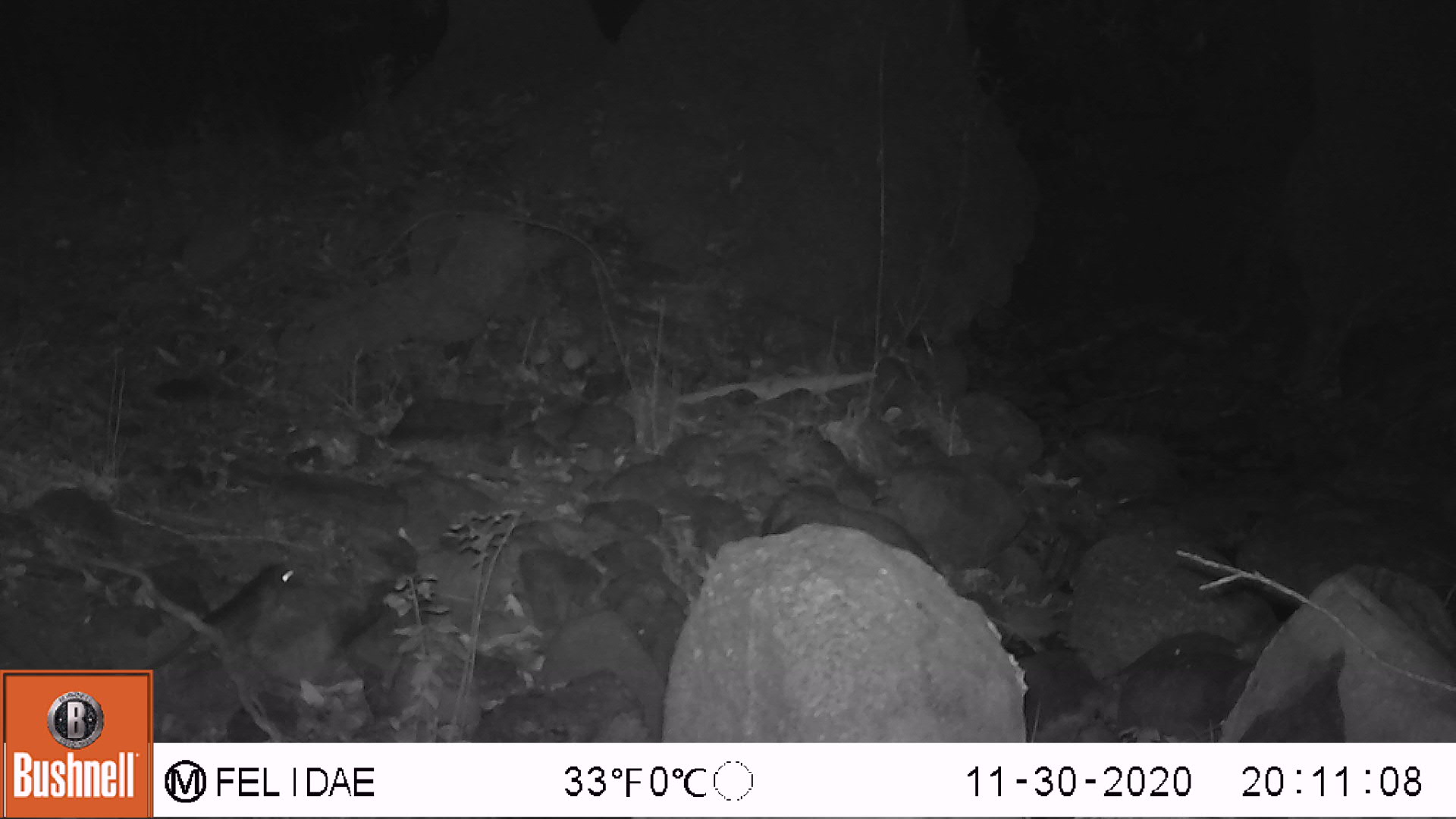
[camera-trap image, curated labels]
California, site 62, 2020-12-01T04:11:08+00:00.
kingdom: Animalia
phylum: Chordata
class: Aves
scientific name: Aves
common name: bird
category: unknown bird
Unknown bird (bird) (Aves).